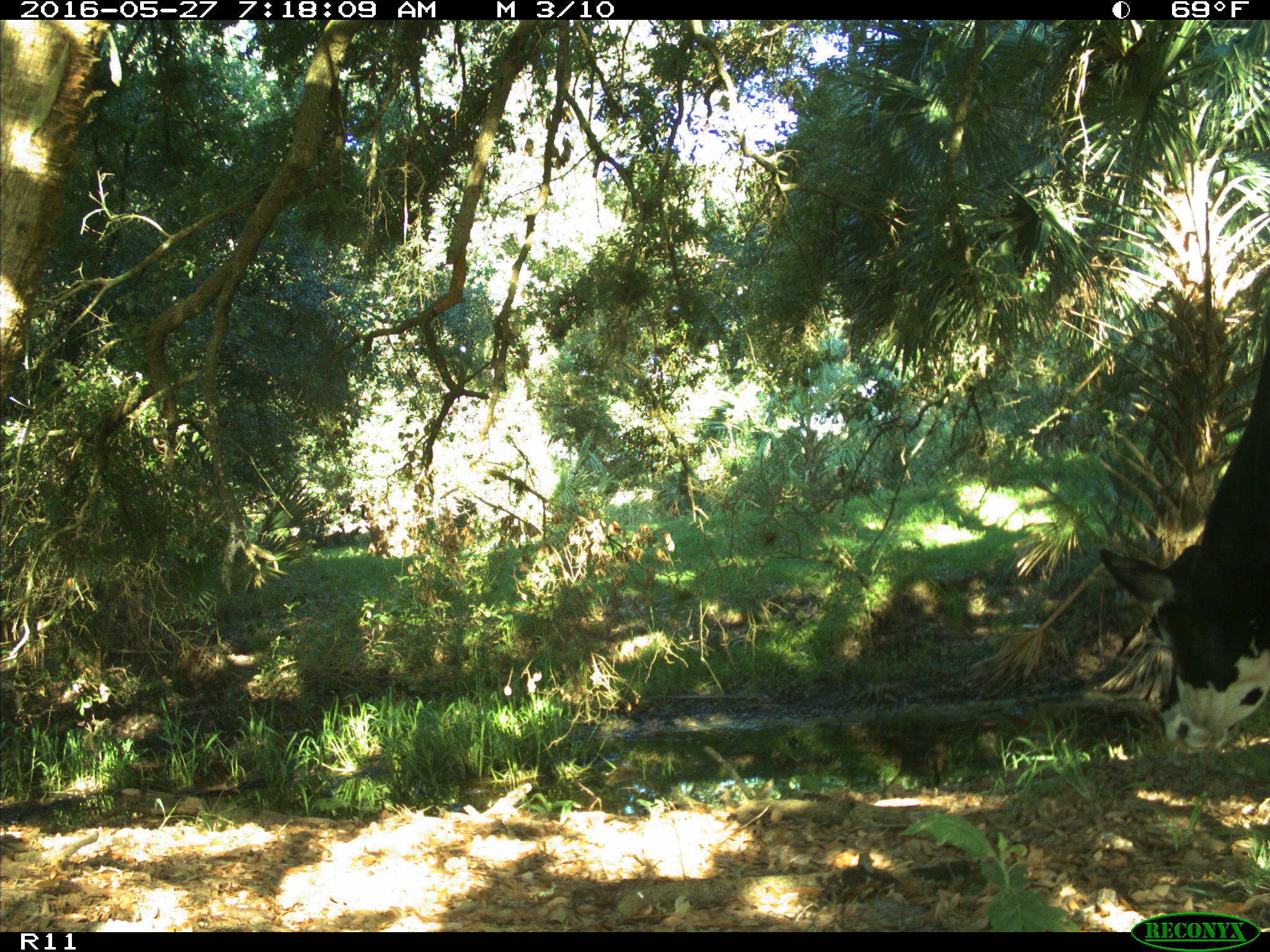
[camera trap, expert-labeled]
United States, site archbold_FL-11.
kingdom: Animalia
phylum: Chordata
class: Mammalia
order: Artiodactyla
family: Bovidae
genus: Bos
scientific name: Bos taurus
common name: domestic cow